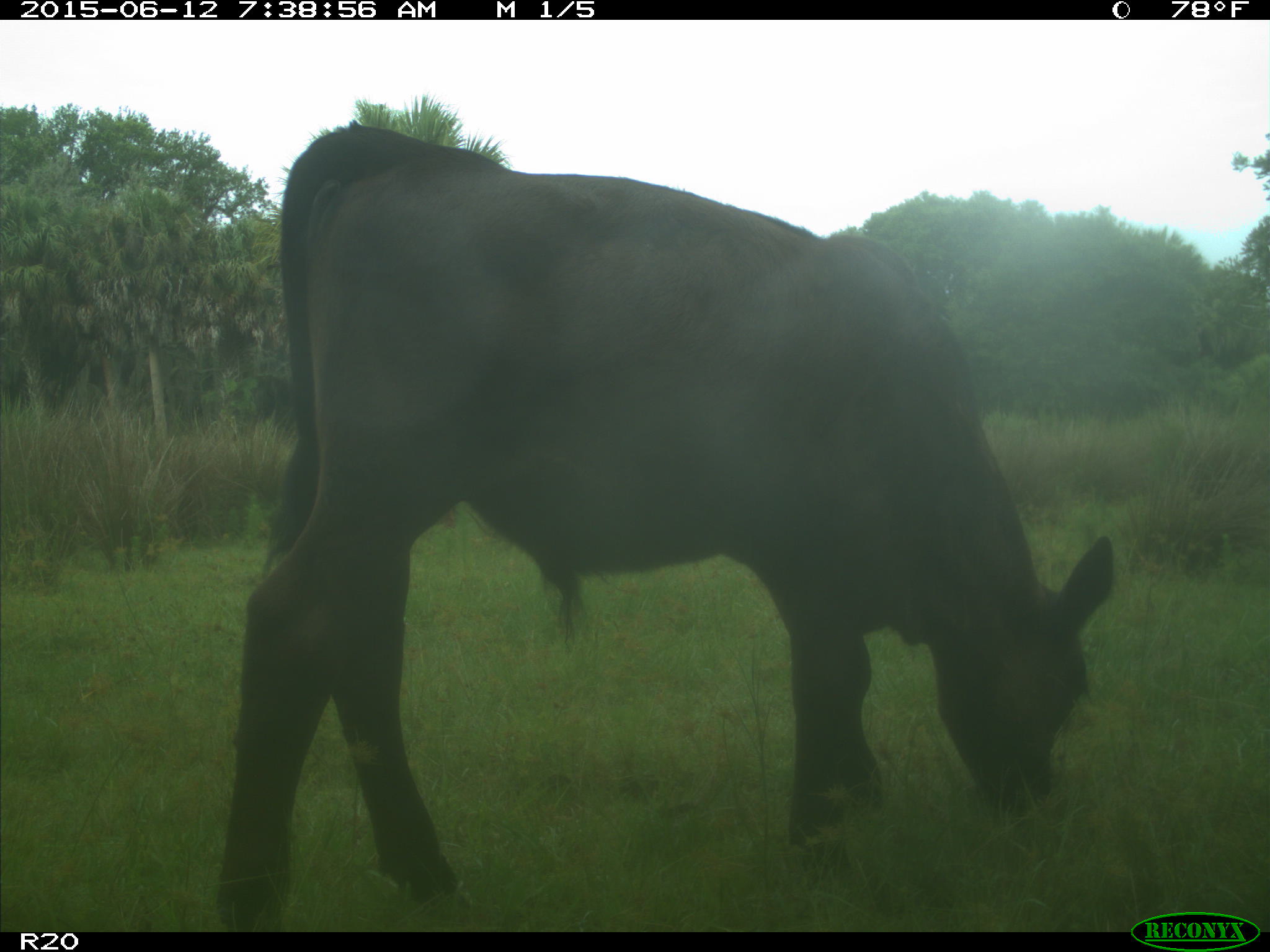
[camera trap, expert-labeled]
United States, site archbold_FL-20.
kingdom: Animalia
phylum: Chordata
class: Mammalia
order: Artiodactyla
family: Bovidae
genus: Bos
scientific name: Bos taurus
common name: domestic cow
Bos taurus (domestic cow).